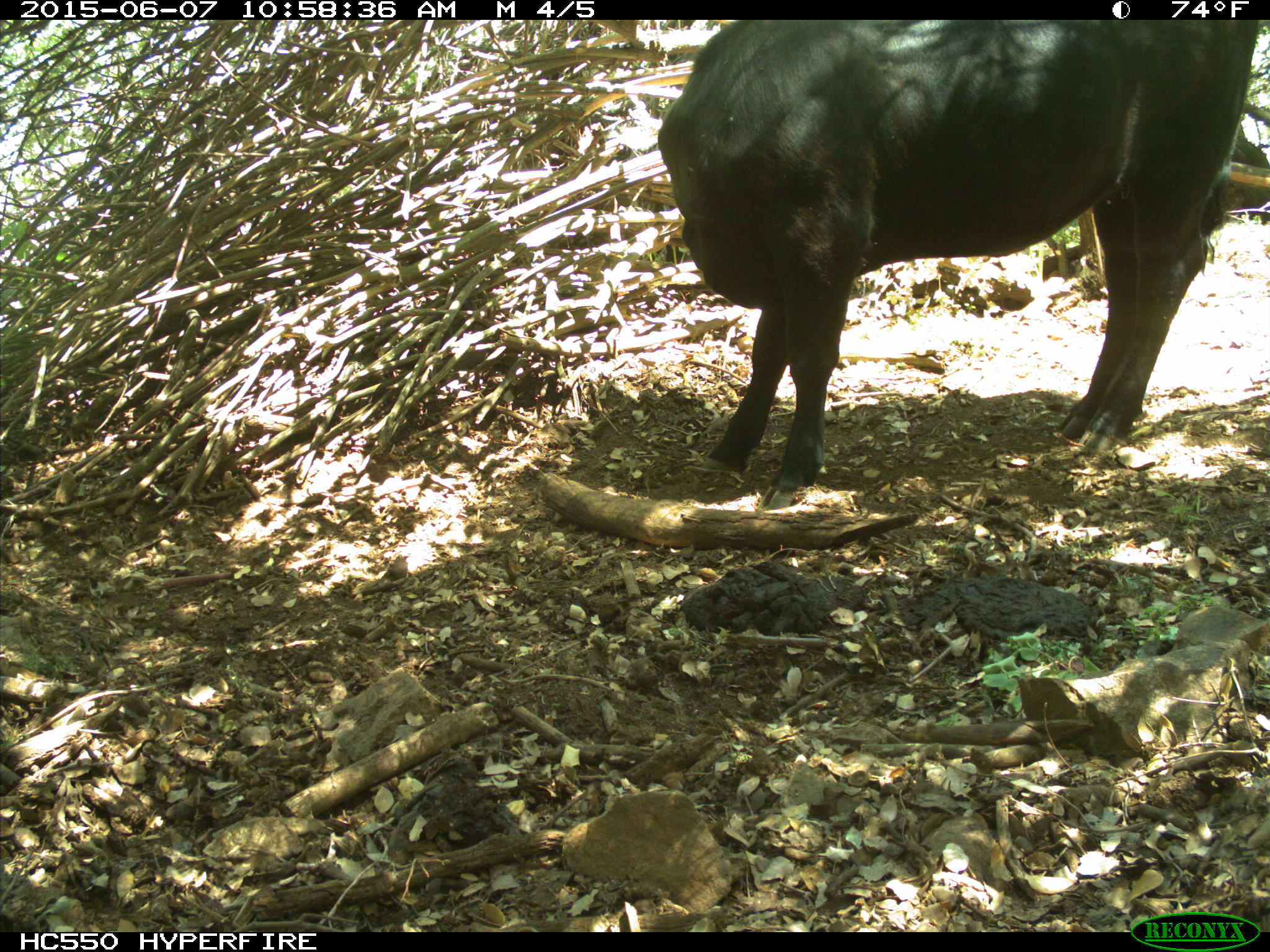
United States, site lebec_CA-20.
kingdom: Animalia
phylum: Chordata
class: Mammalia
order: Artiodactyla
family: Bovidae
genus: Bos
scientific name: Bos taurus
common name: domestic cow